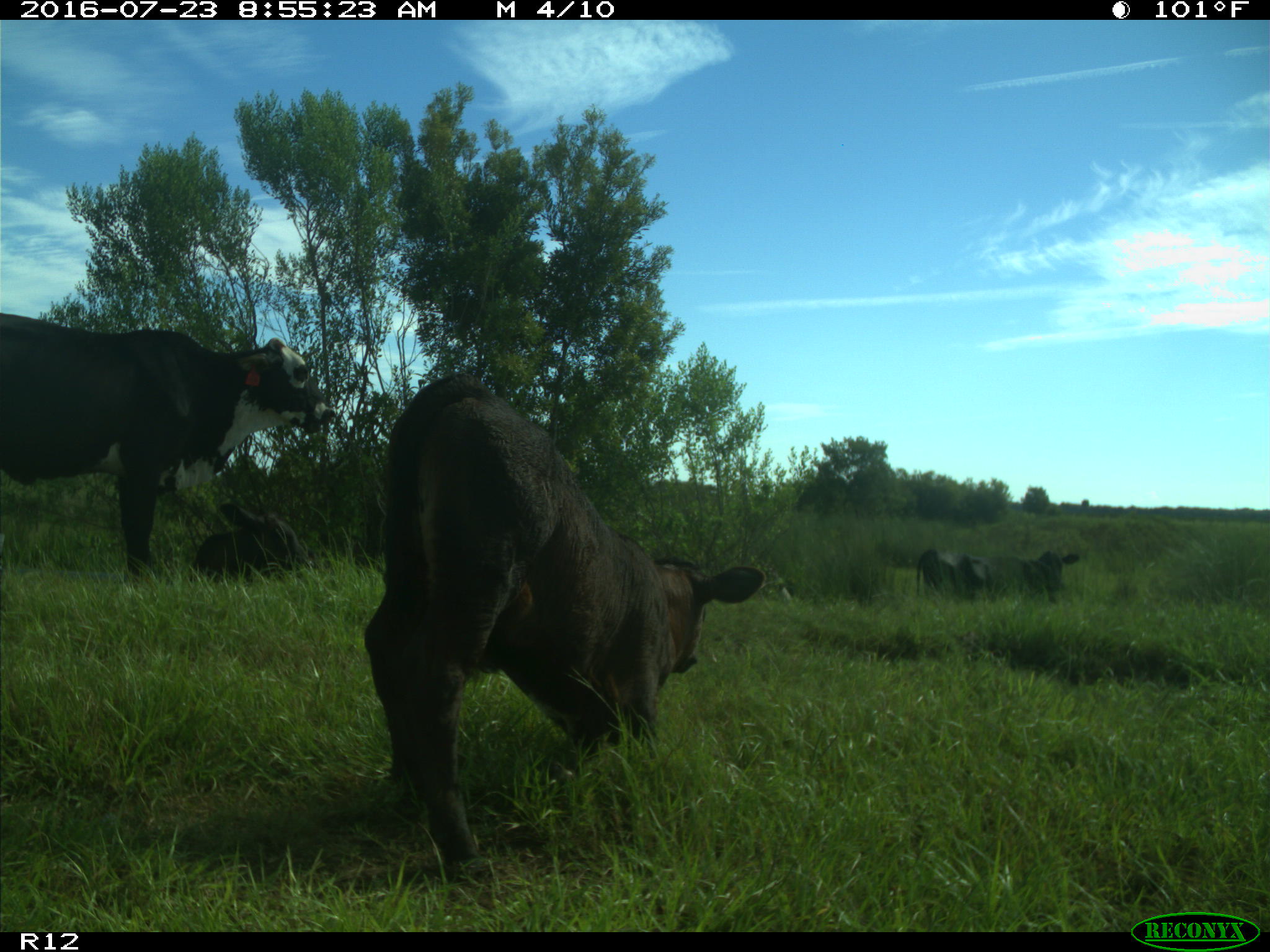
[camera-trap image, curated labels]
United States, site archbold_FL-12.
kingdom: Animalia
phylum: Chordata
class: Mammalia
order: Artiodactyla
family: Bovidae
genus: Bos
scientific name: Bos taurus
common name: domestic cow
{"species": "Bos taurus (domestic cow)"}